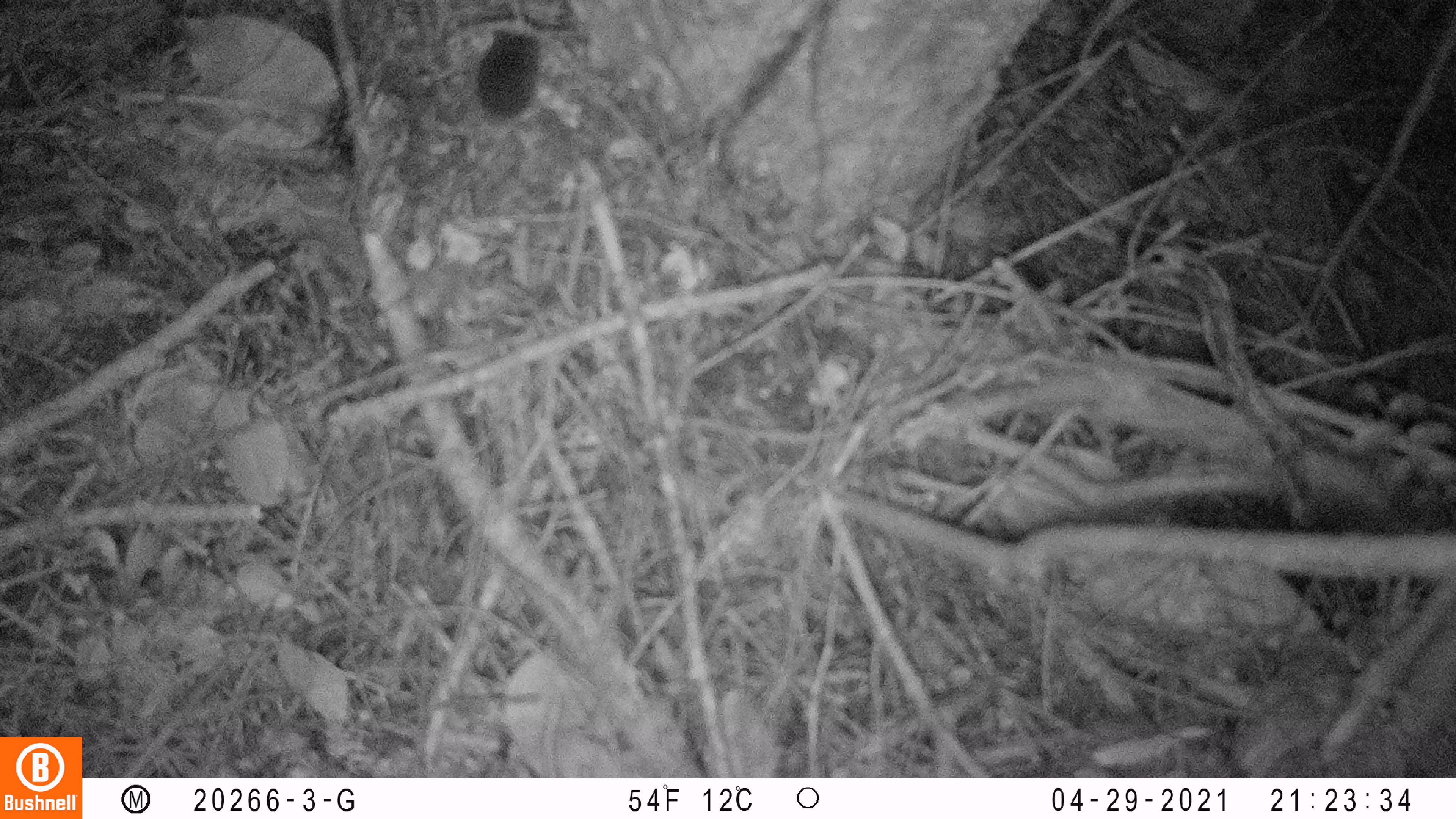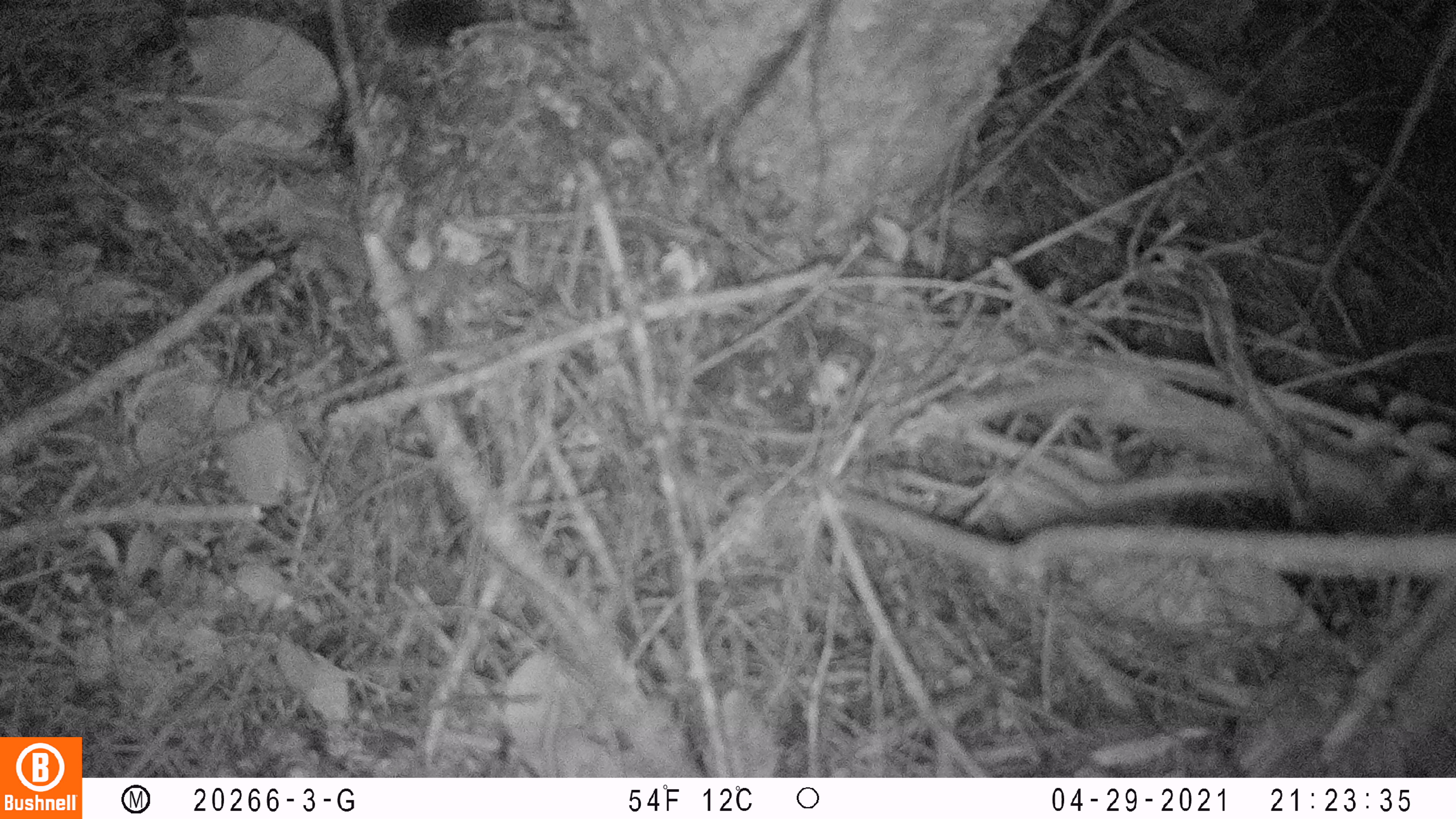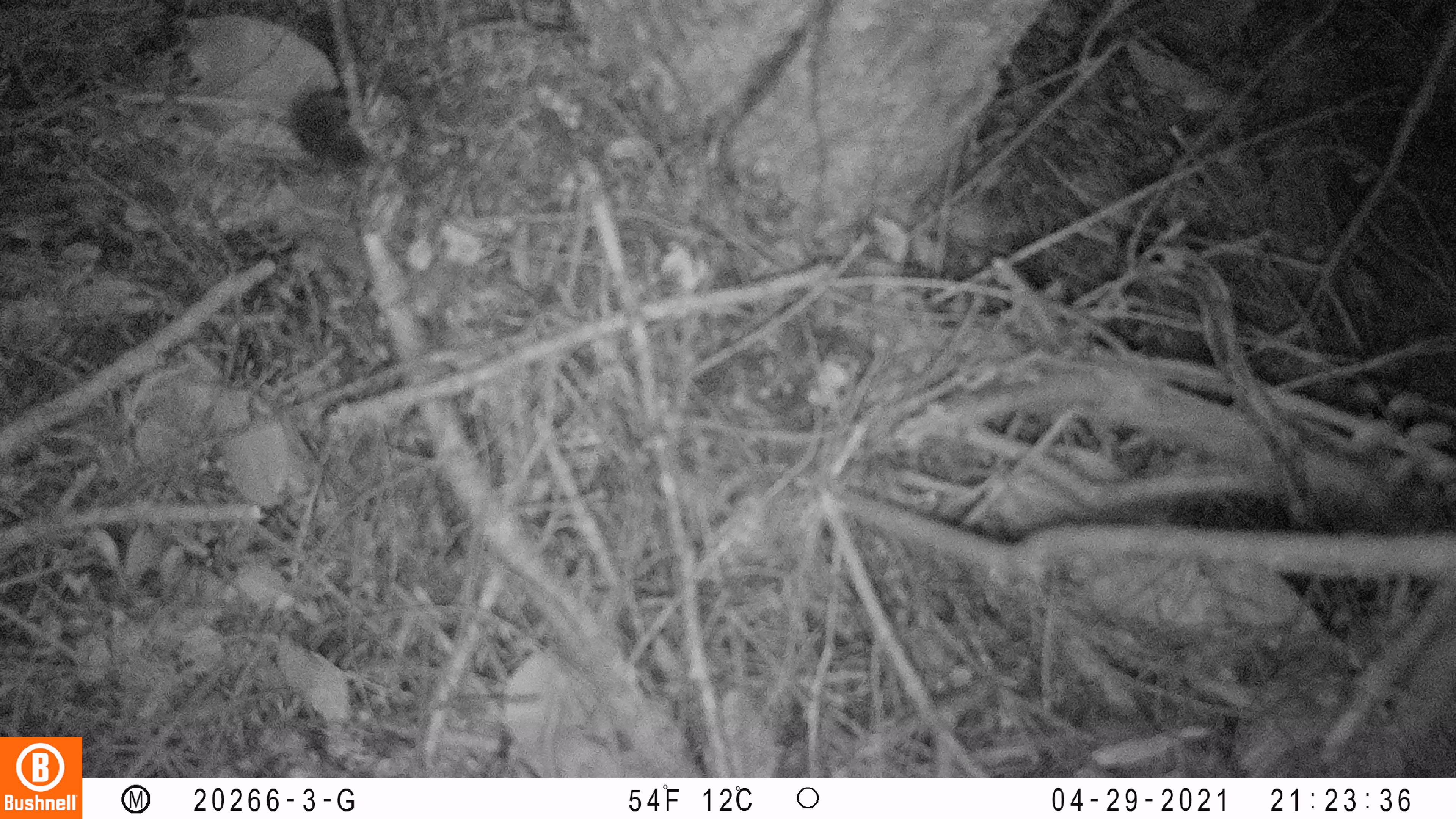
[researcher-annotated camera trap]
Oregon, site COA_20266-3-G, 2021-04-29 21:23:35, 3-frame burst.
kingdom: Animalia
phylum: Chordata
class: Mammalia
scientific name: Mammalia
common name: small mammal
Small mammal (Mammalia).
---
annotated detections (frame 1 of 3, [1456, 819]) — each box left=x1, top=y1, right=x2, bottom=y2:
small mammal: left=437, top=14, right=596, bottom=178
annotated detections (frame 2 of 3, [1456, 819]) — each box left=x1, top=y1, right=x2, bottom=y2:
small mammal: left=347, top=0, right=531, bottom=71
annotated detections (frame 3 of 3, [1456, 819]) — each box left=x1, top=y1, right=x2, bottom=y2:
small mammal: left=247, top=66, right=457, bottom=203